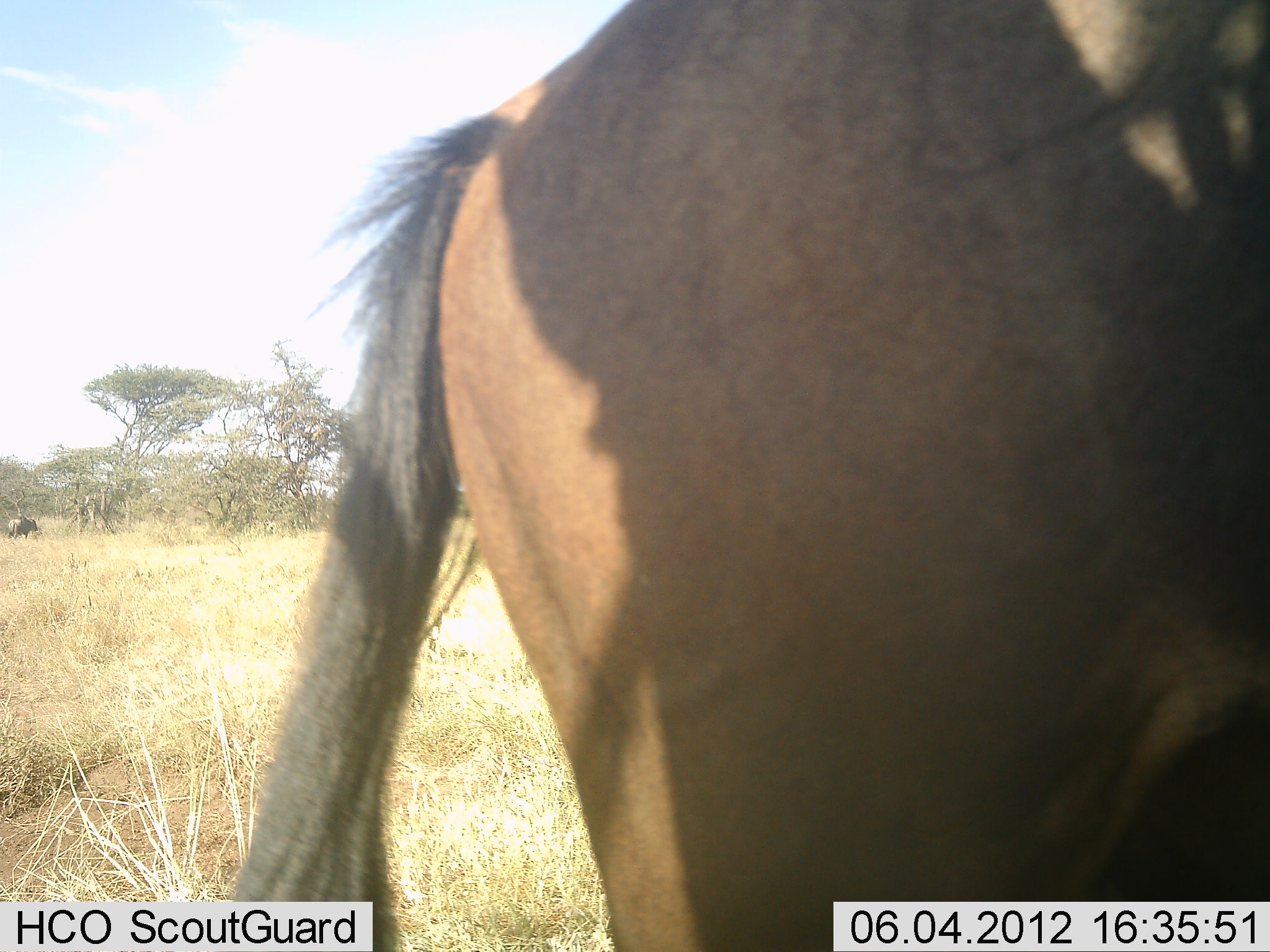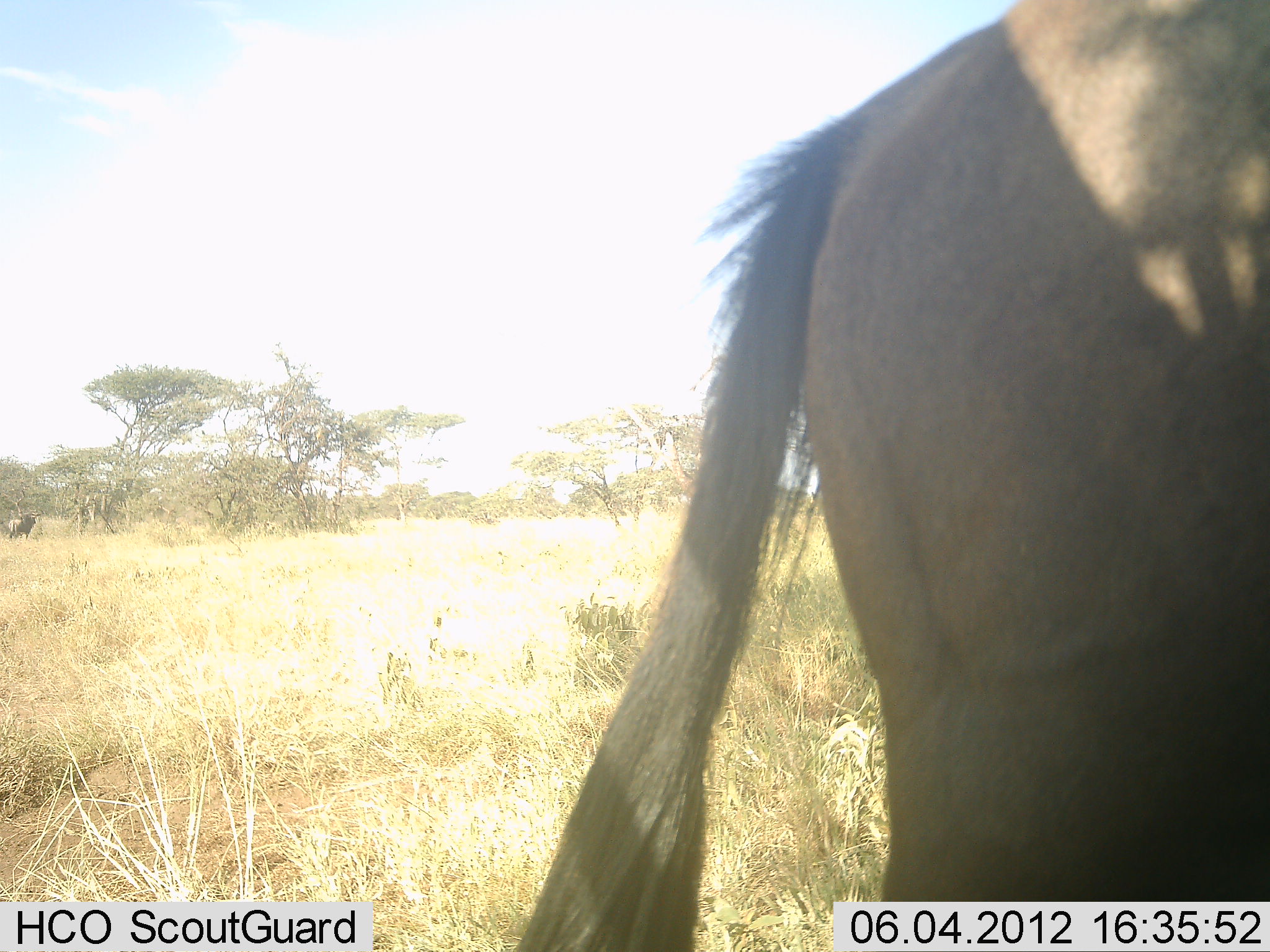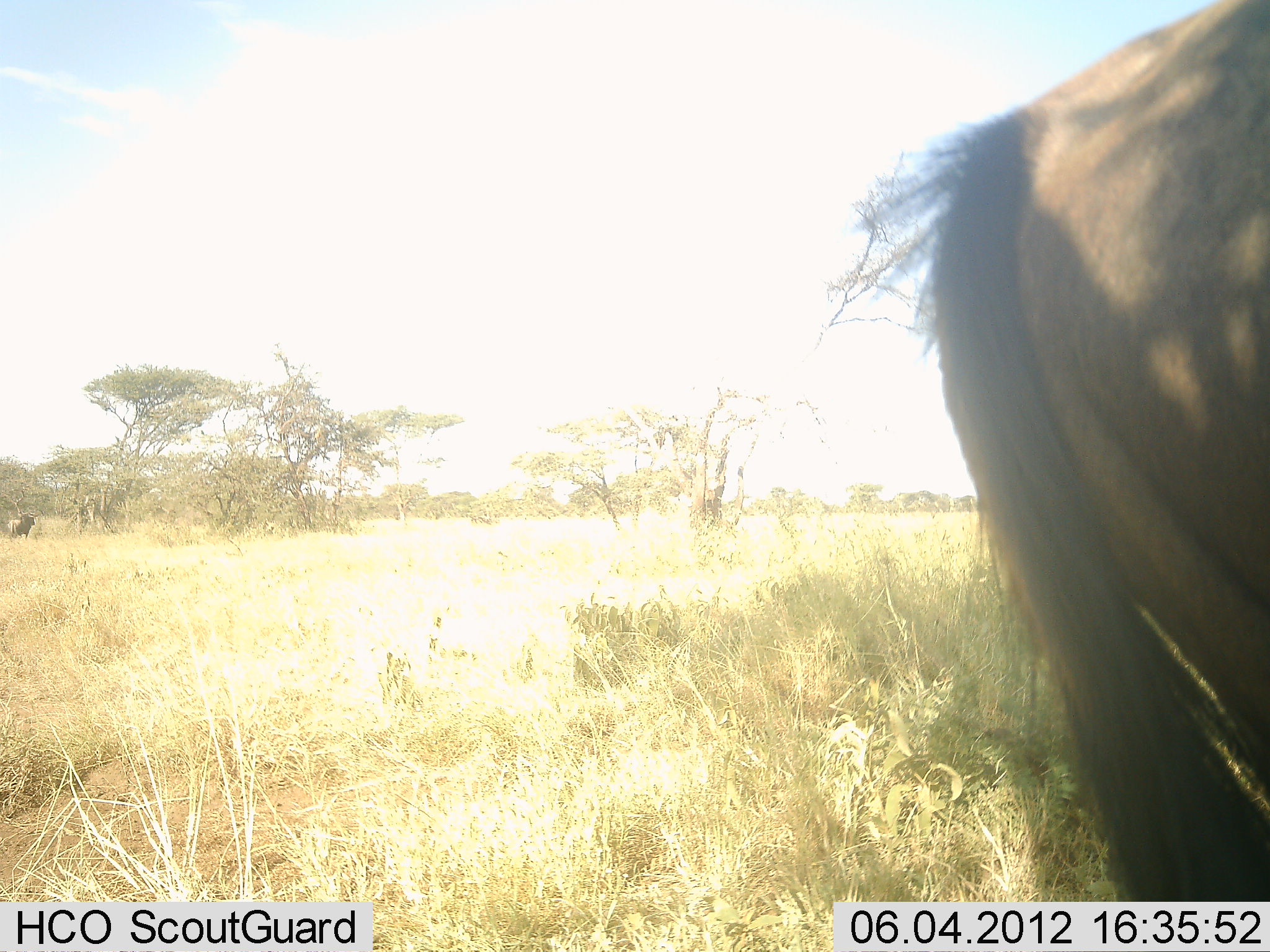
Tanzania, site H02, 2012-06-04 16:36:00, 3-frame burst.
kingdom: Animalia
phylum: Chordata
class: Mammalia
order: Artiodactyla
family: Bovidae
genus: Connochaetes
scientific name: Connochaetes taurinus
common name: blue wildebeest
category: wildebeest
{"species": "wildebeest (blue wildebeest) (Connochaetes taurinus)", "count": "1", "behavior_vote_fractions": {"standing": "100%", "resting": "0%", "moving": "0%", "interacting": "0%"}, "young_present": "0%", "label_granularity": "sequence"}